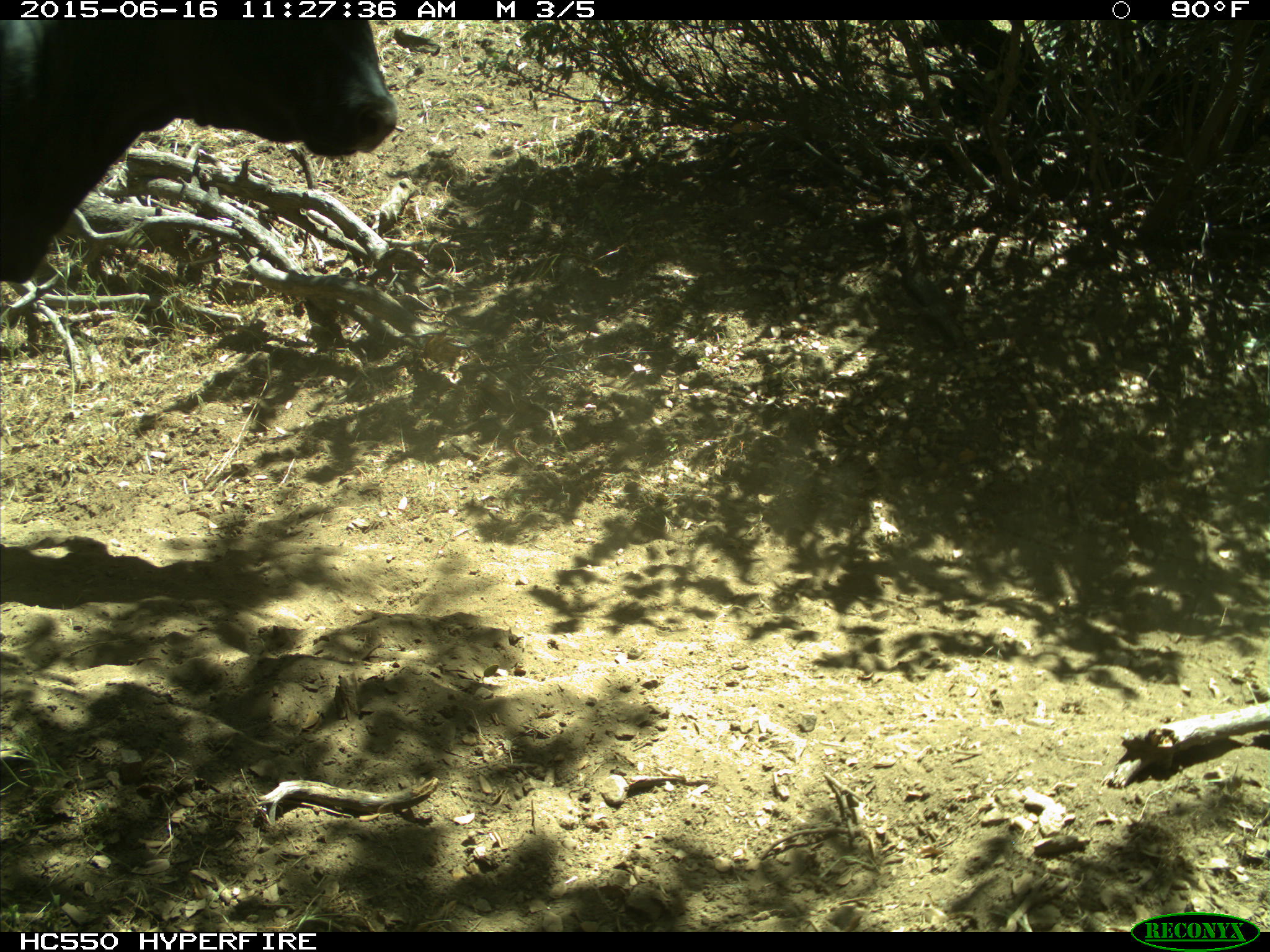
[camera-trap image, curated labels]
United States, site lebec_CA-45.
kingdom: Animalia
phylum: Chordata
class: Mammalia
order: Artiodactyla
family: Bovidae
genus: Bos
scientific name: Bos taurus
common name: domestic cow